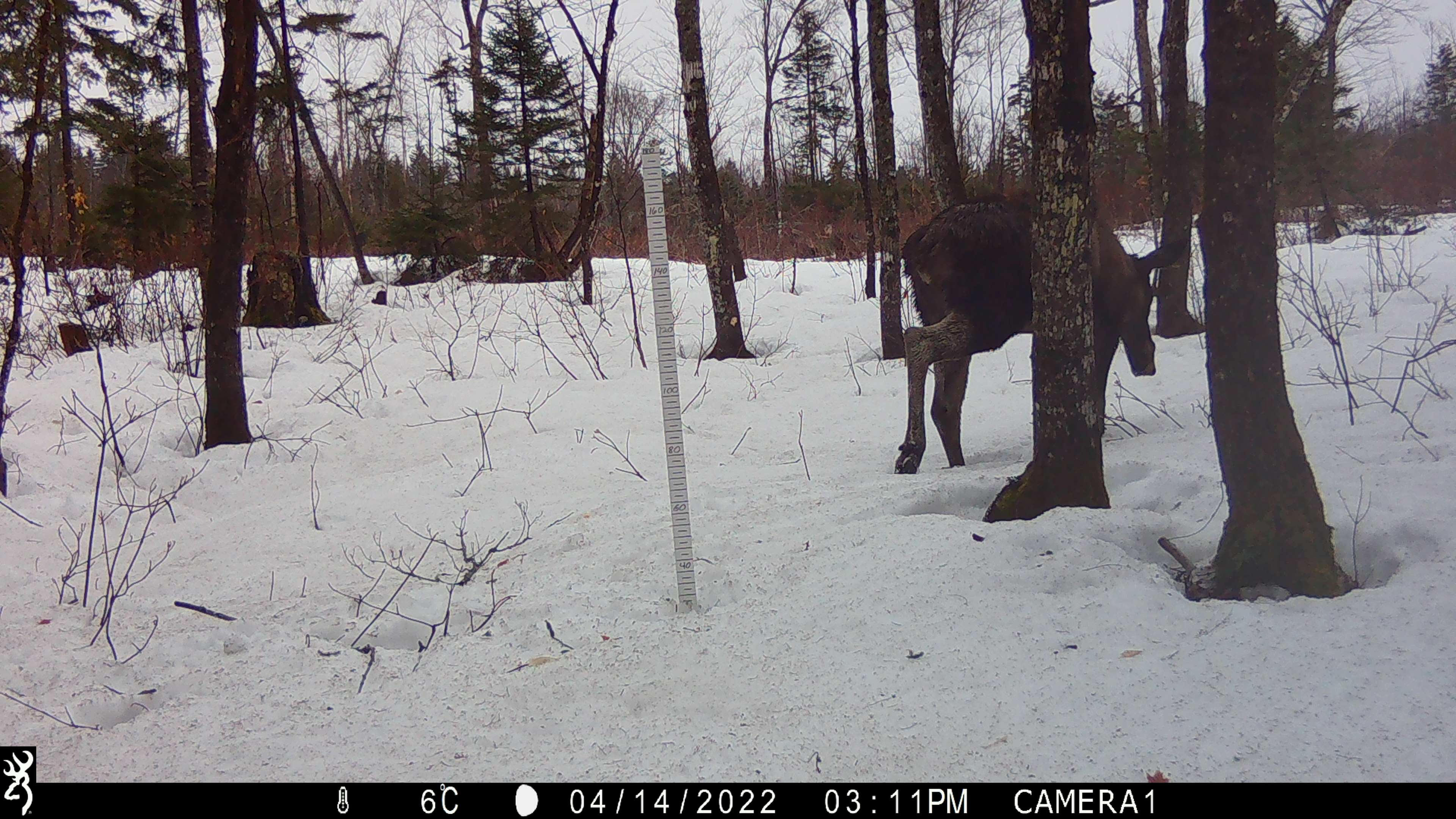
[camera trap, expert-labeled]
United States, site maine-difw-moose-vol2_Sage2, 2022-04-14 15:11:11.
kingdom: Animalia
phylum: Chordata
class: Mammalia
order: Artiodactyla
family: Cervidae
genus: Alces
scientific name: Alces alces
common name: moose